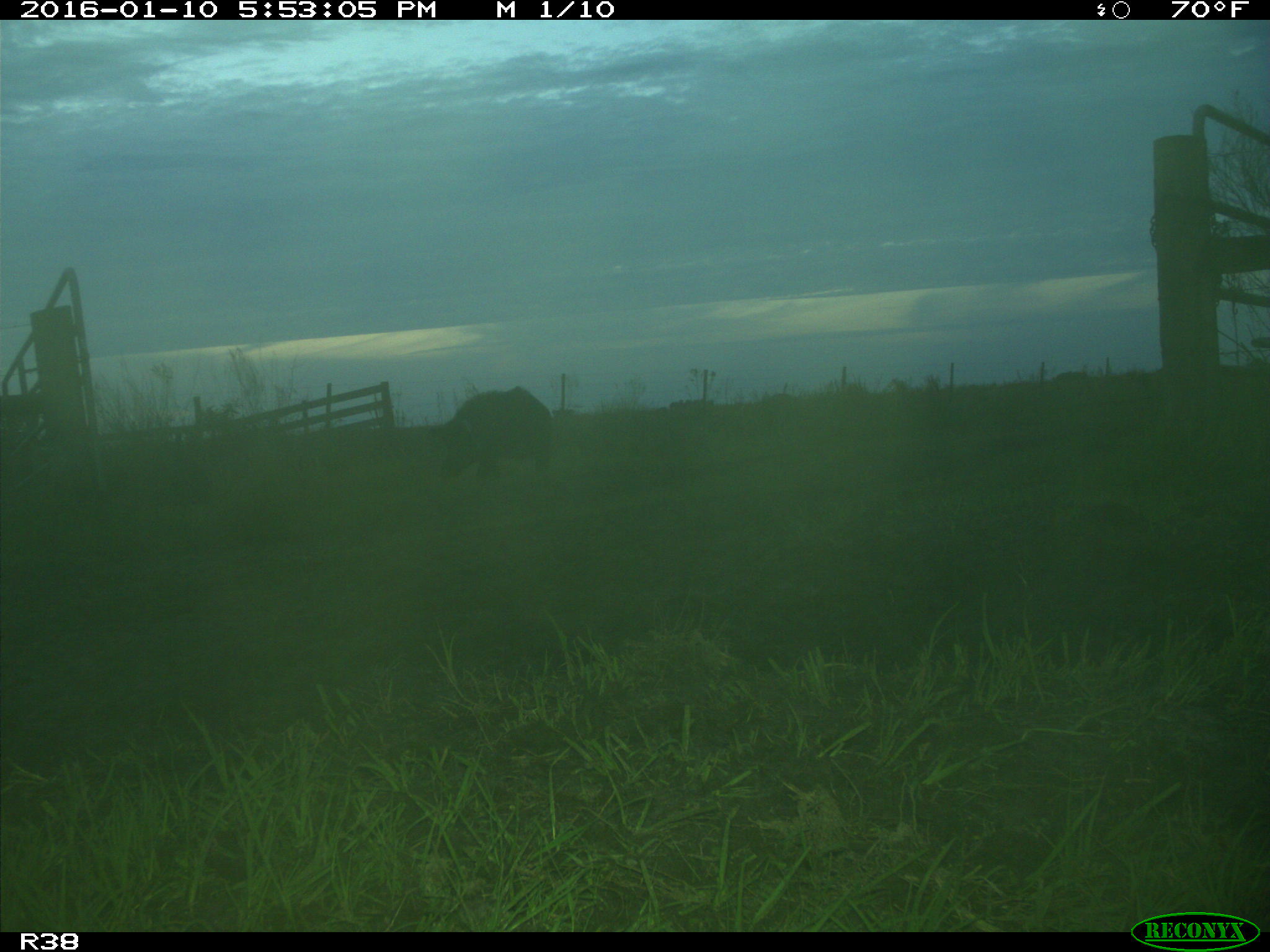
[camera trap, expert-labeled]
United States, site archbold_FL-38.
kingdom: Animalia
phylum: Chordata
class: Mammalia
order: Artiodactyla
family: Suidae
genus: Sus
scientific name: Sus scrofa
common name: wild boar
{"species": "Sus scrofa (wild boar)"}